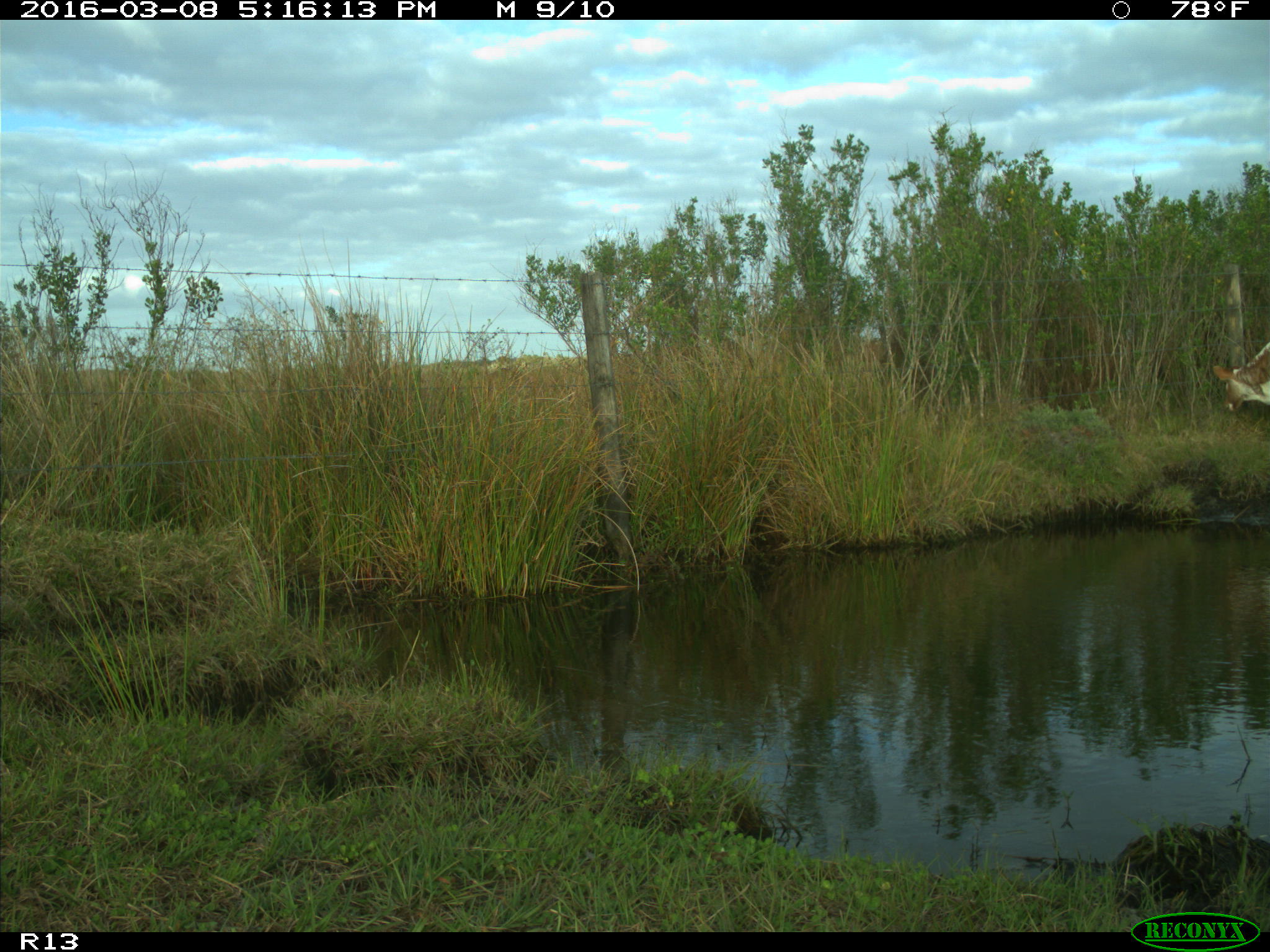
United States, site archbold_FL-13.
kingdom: Animalia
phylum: Chordata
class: Mammalia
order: Artiodactyla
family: Bovidae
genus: Bos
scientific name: Bos taurus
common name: domestic cow